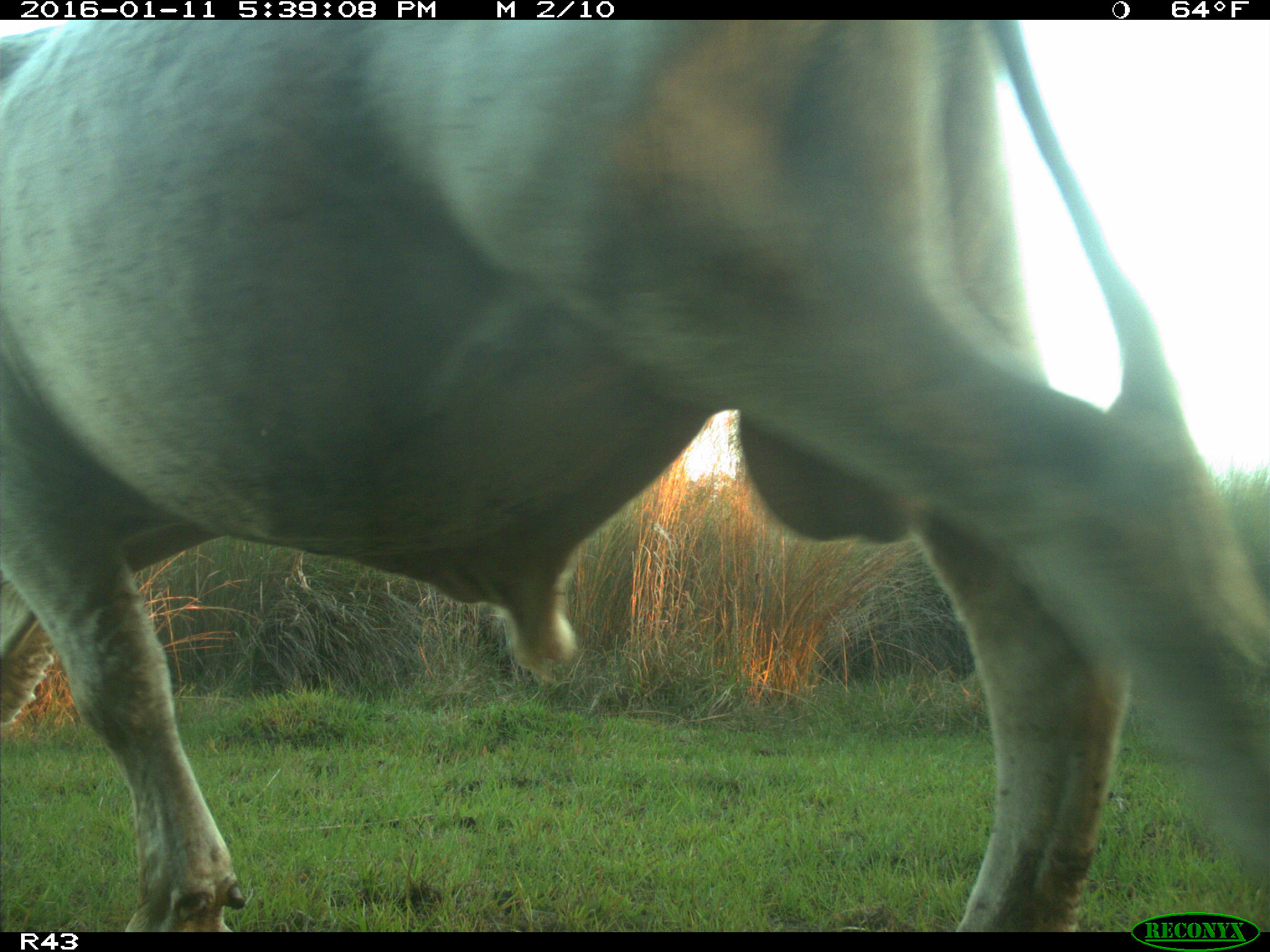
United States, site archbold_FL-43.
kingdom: Animalia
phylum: Chordata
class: Mammalia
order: Artiodactyla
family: Bovidae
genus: Bos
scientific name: Bos taurus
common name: domestic cow